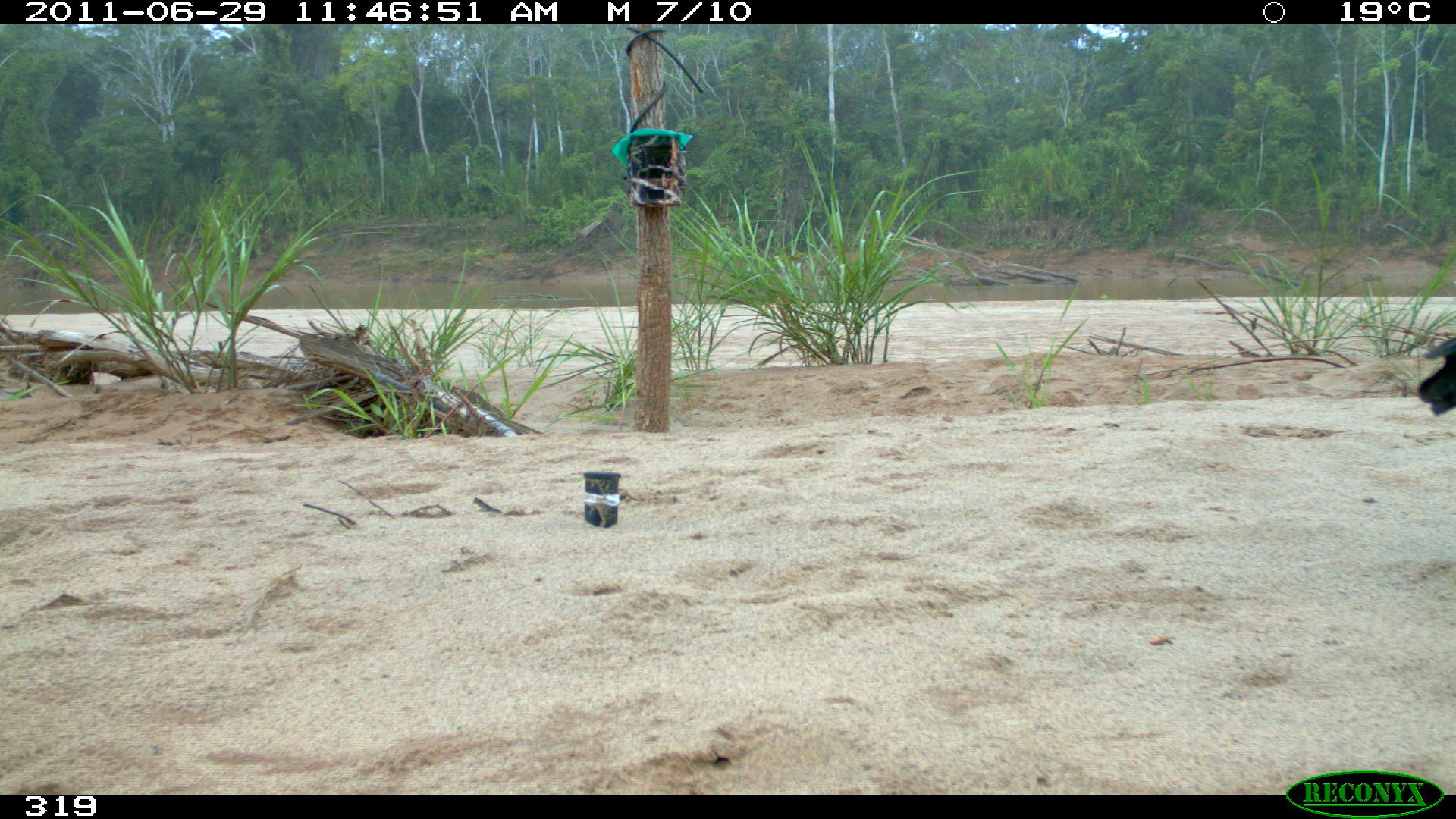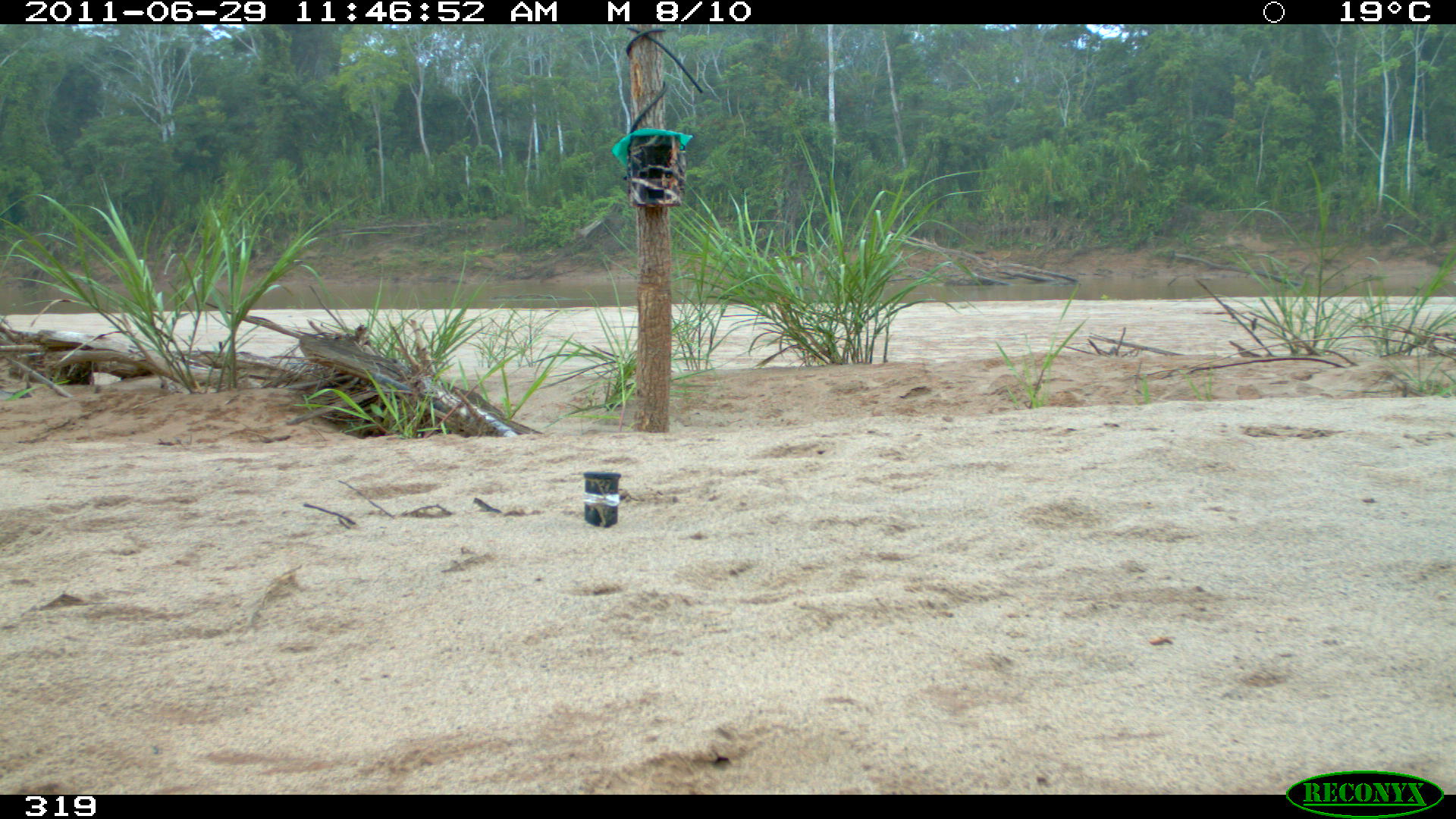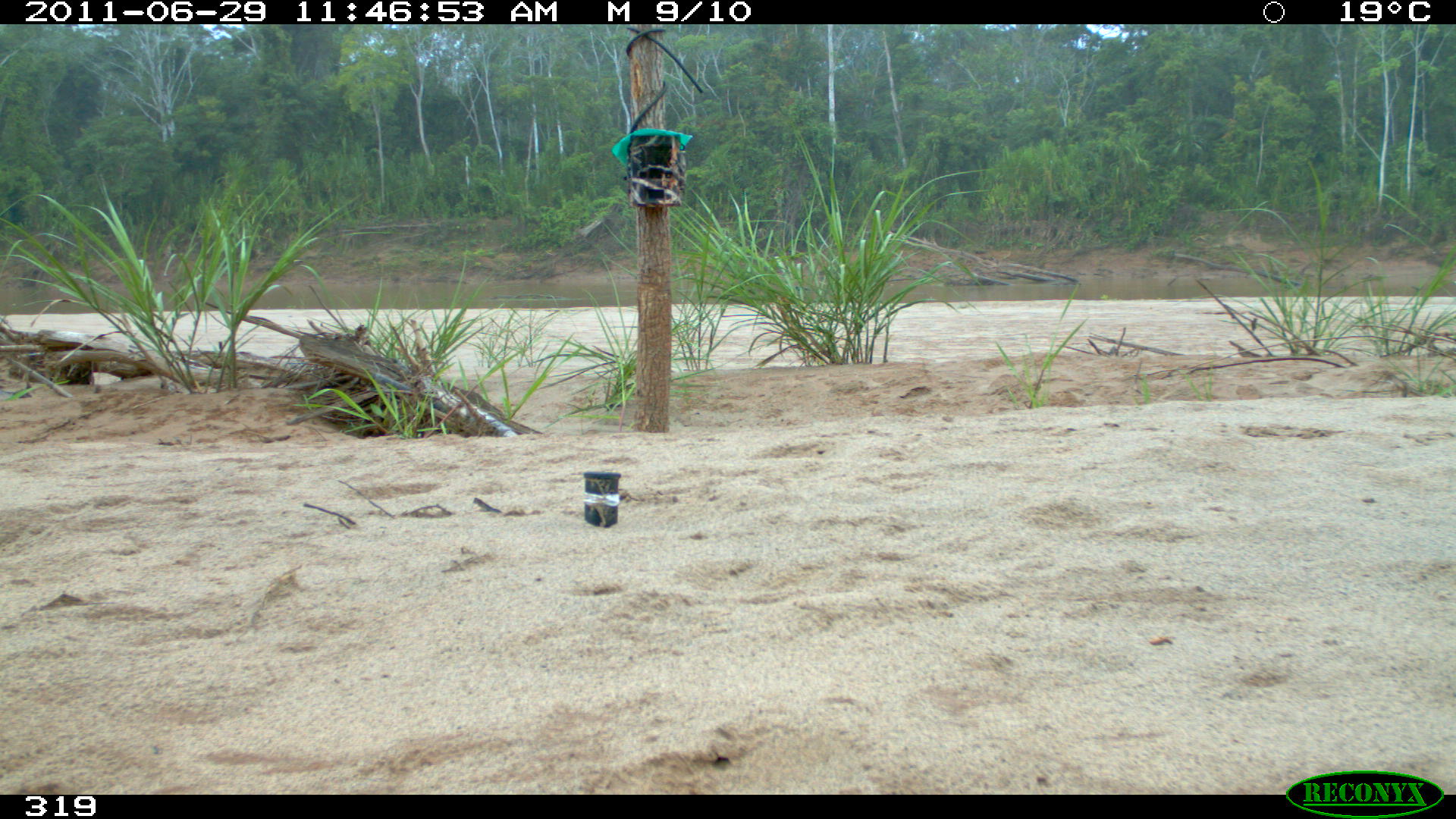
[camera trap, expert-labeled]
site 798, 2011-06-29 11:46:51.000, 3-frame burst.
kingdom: Animalia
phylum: Chordata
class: Aves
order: Cathartiformes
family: Cathartidae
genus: Coragyps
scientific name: Coragyps atratus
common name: black vulture